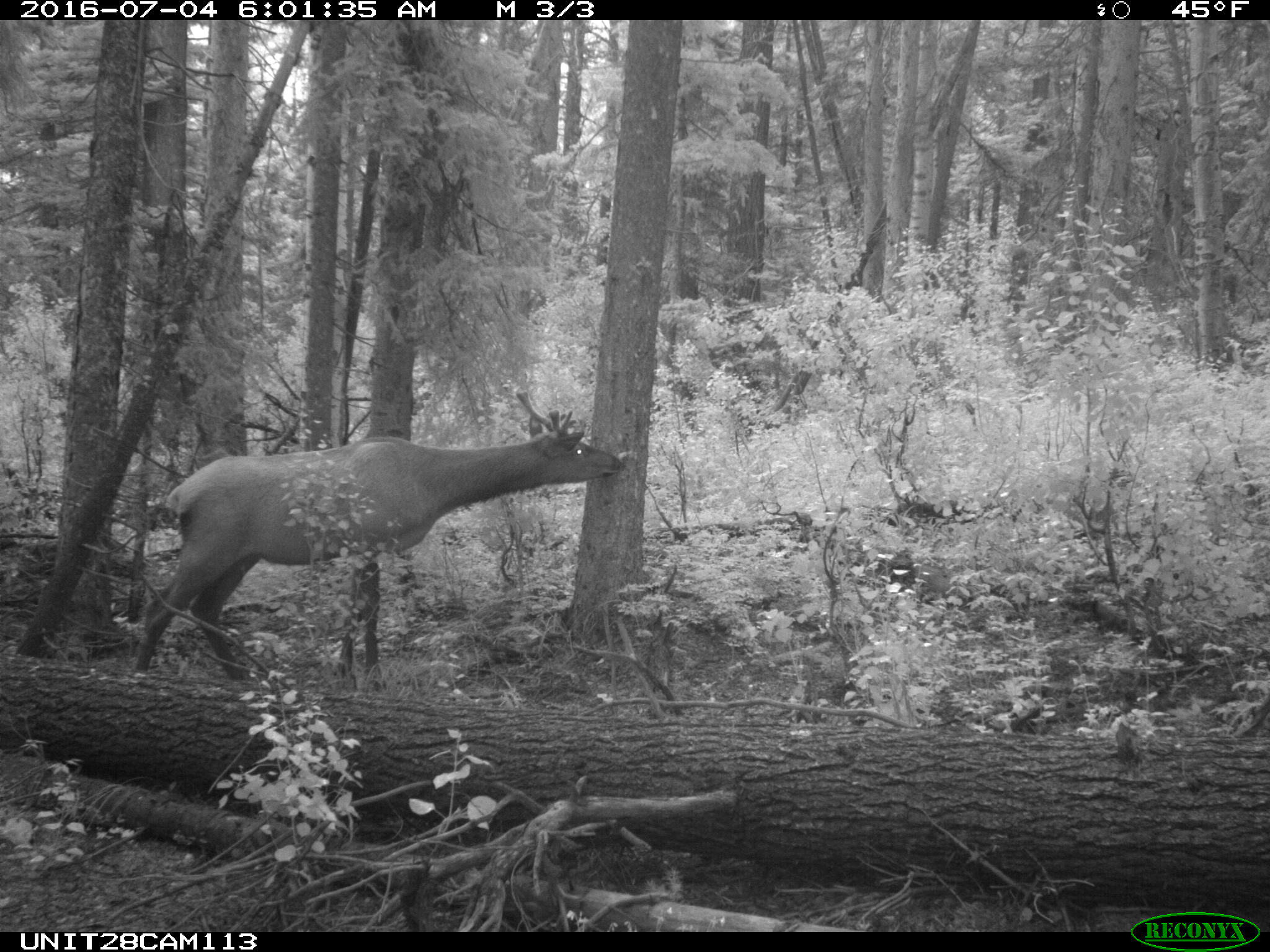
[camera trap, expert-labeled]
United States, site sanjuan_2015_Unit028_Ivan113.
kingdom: Animalia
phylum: Chordata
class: Mammalia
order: Artiodactyla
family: Cervidae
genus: Cervus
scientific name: Cervus elaphus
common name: red deer